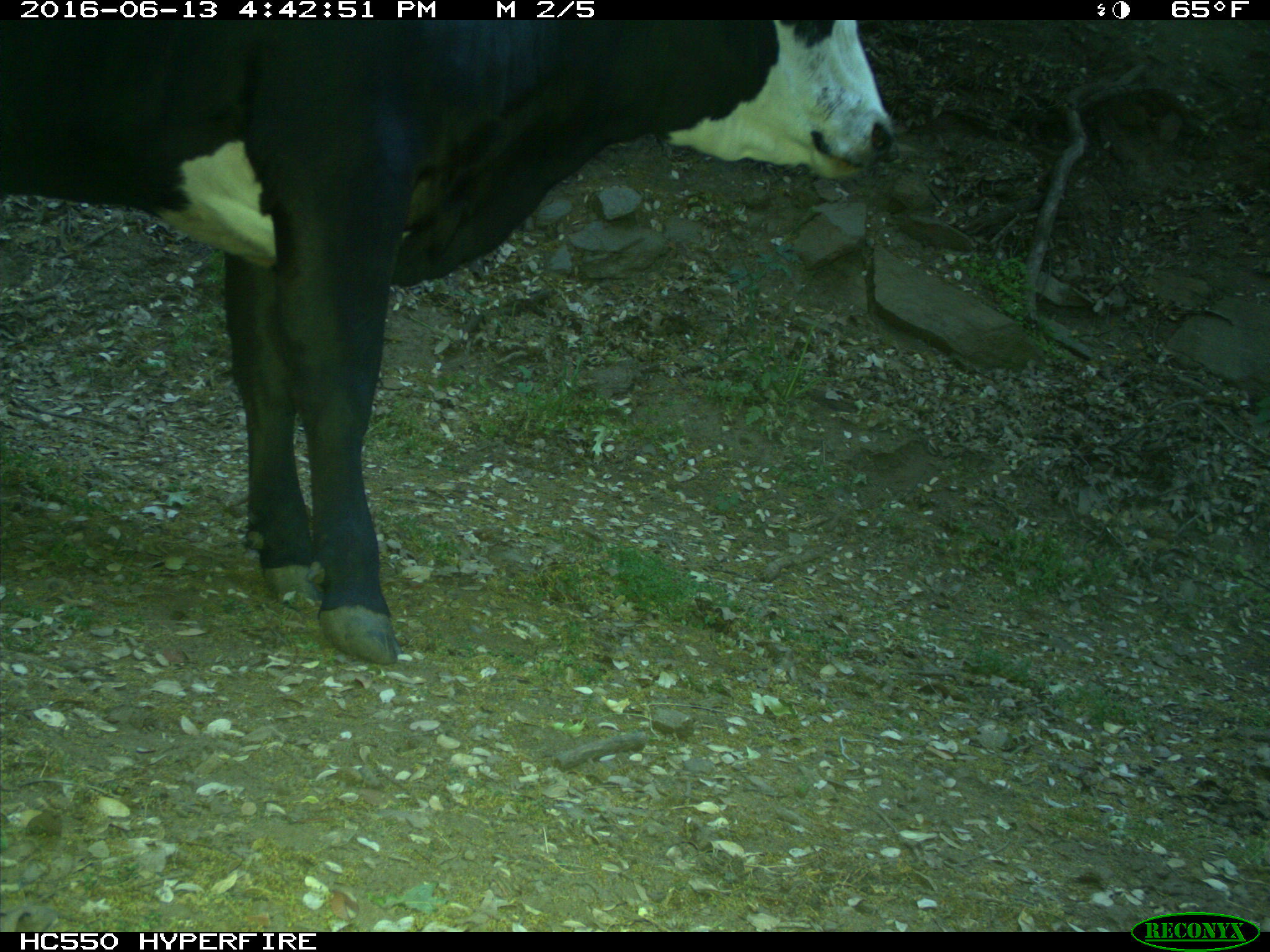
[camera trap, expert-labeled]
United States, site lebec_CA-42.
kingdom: Animalia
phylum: Chordata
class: Mammalia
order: Artiodactyla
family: Bovidae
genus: Bos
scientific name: Bos taurus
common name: domestic cow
Bos taurus (domestic cow).